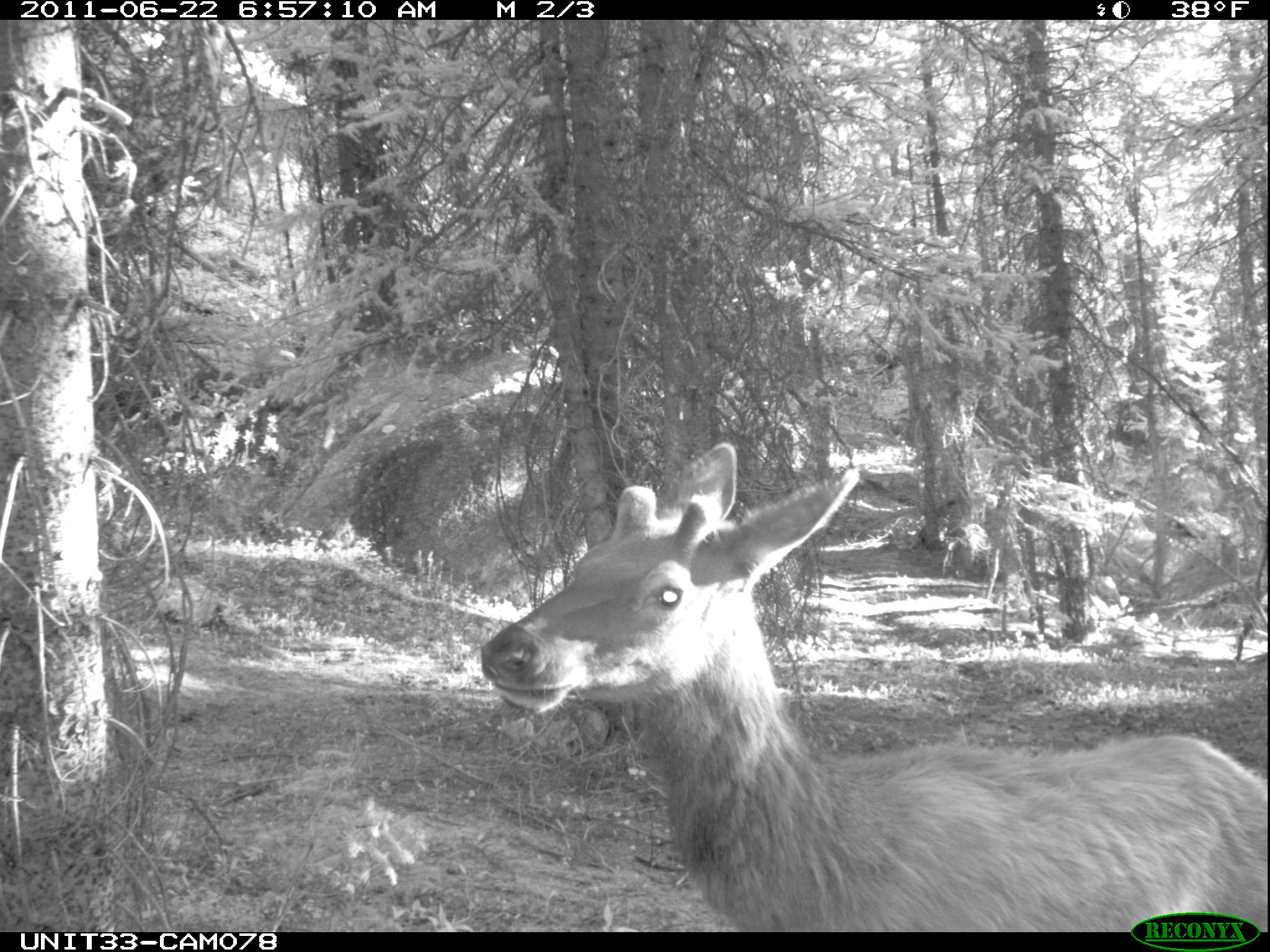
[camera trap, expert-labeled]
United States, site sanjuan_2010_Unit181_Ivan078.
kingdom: Animalia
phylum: Chordata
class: Mammalia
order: Artiodactyla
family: Cervidae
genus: Cervus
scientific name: Cervus elaphus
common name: red deer